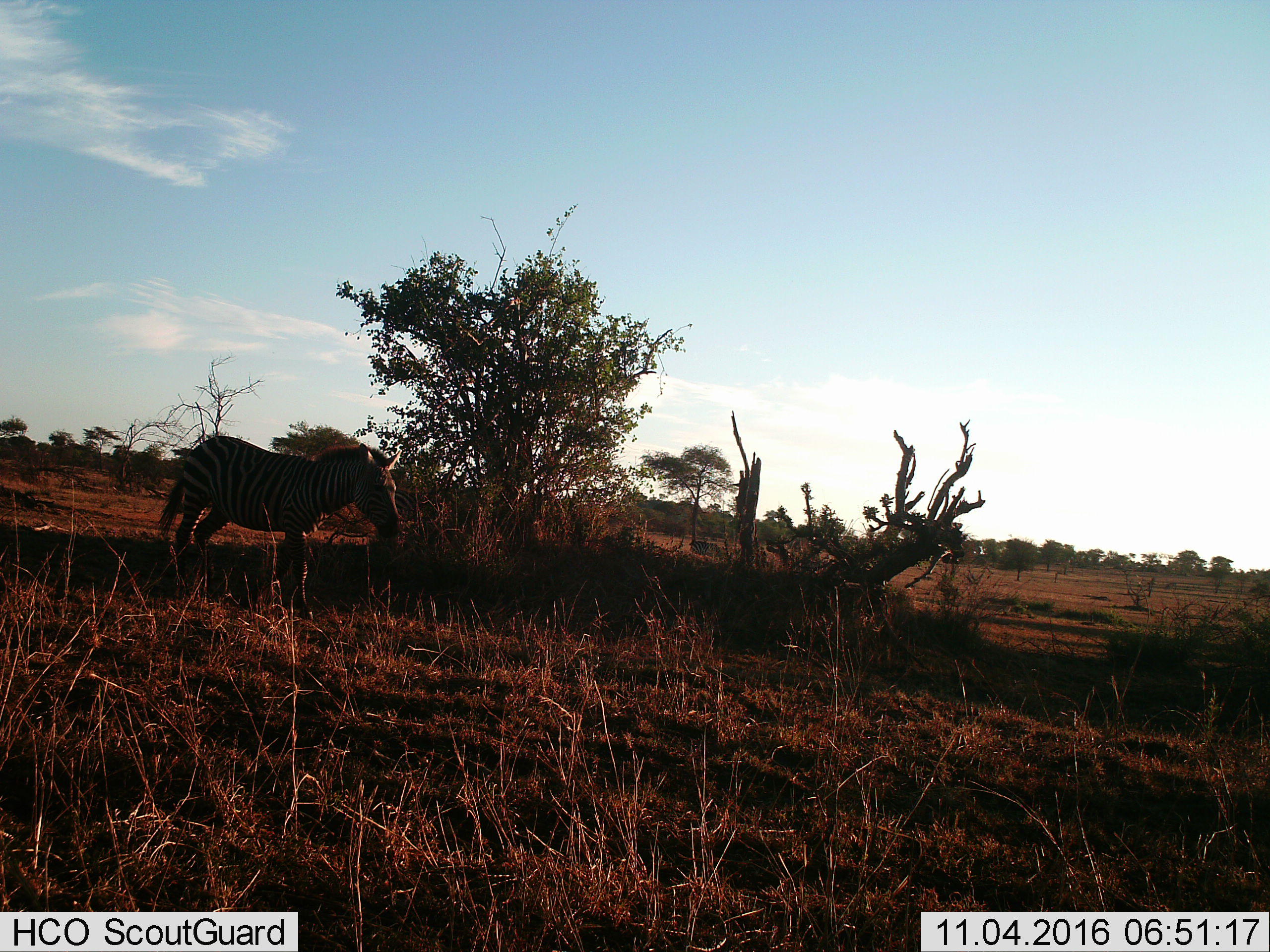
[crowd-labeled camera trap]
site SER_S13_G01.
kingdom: Animalia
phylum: Chordata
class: Mammalia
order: Perissodactyla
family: Equidae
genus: Equus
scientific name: Equus quagga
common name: plains zebra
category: zebraplains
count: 1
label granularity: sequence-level